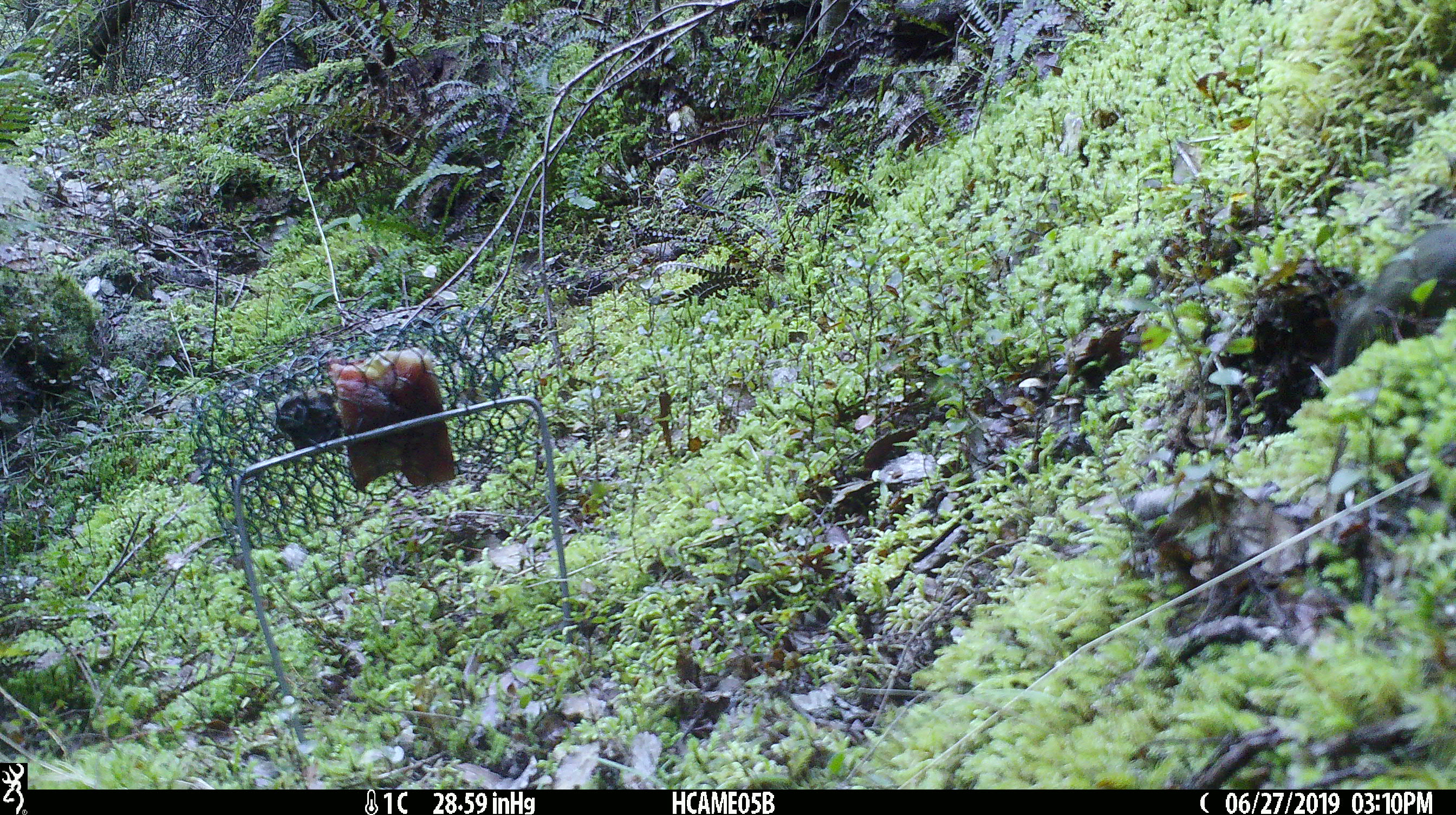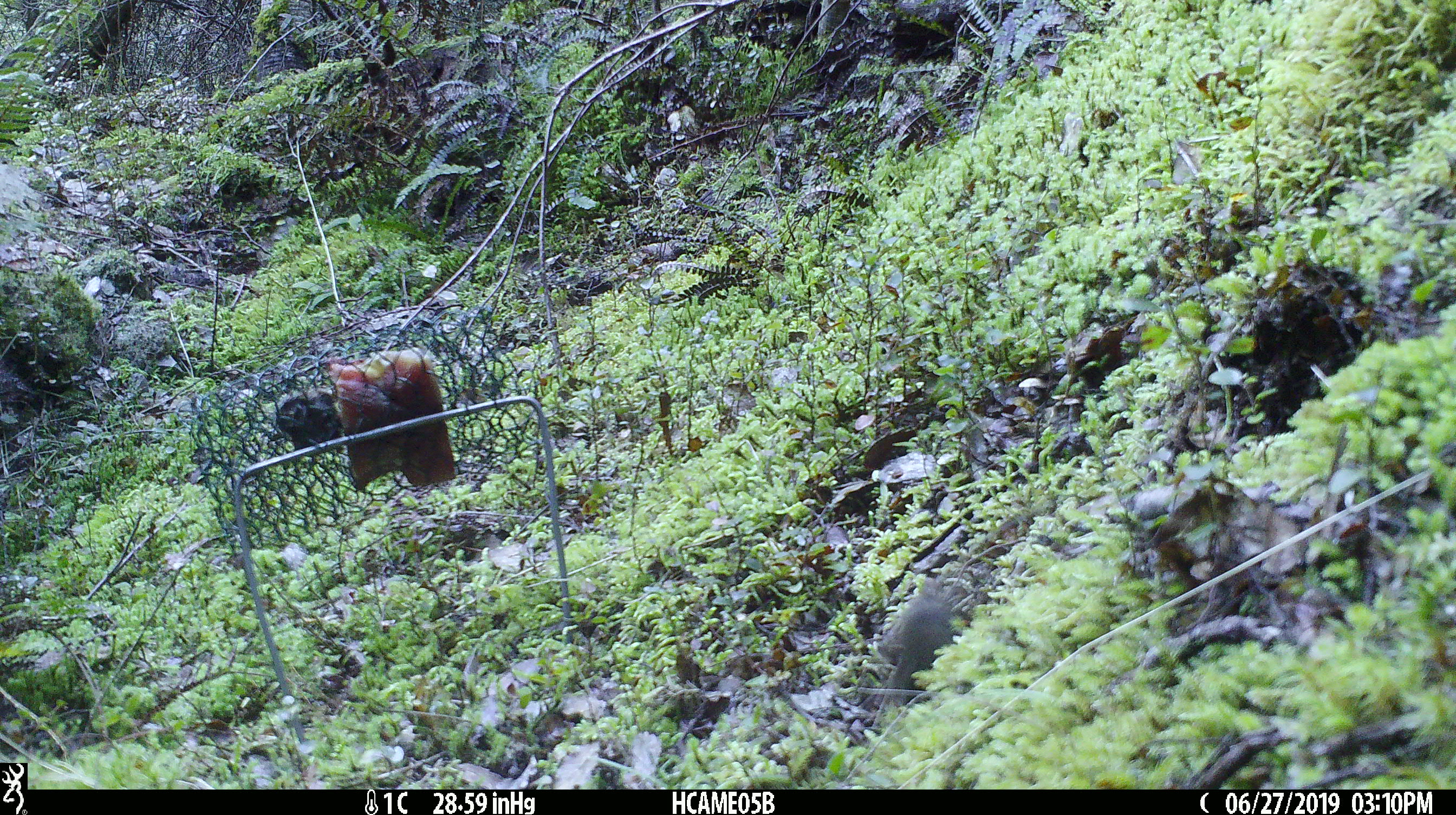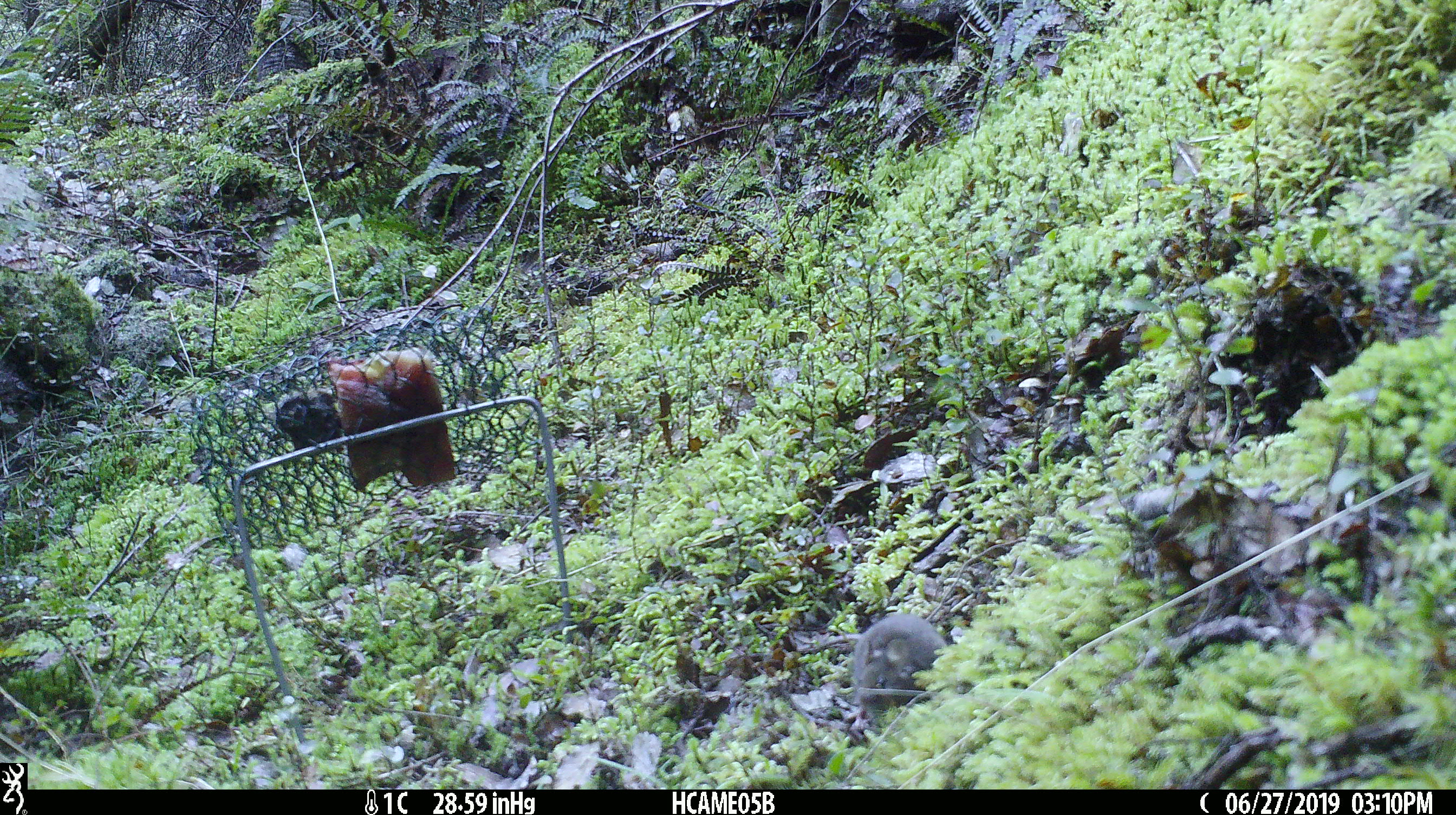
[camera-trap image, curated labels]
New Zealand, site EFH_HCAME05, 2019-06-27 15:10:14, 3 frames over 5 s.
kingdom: Animalia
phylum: Chordata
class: Mammalia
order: Rodentia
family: Muridae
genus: Mus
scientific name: Mus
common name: mouse